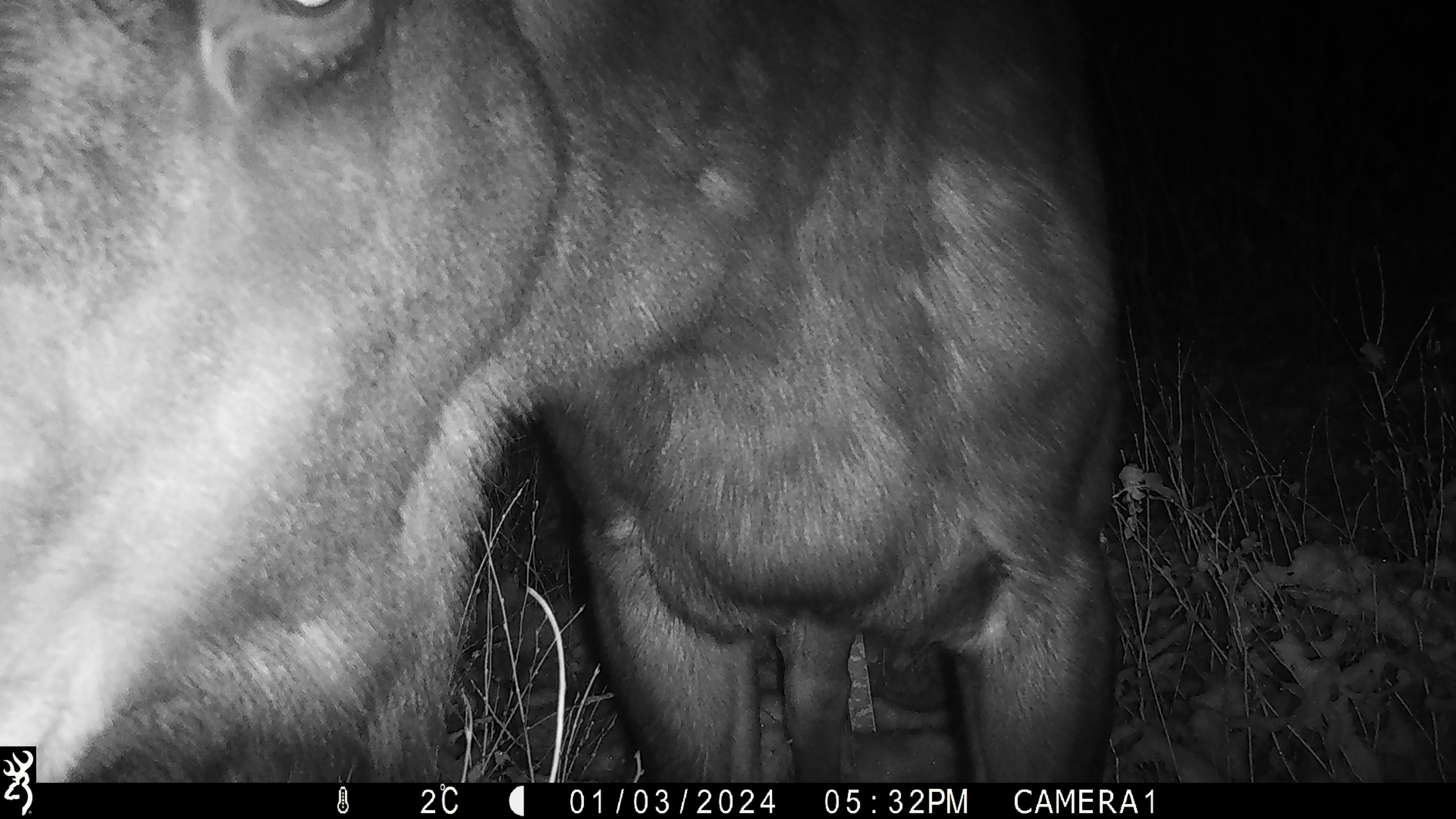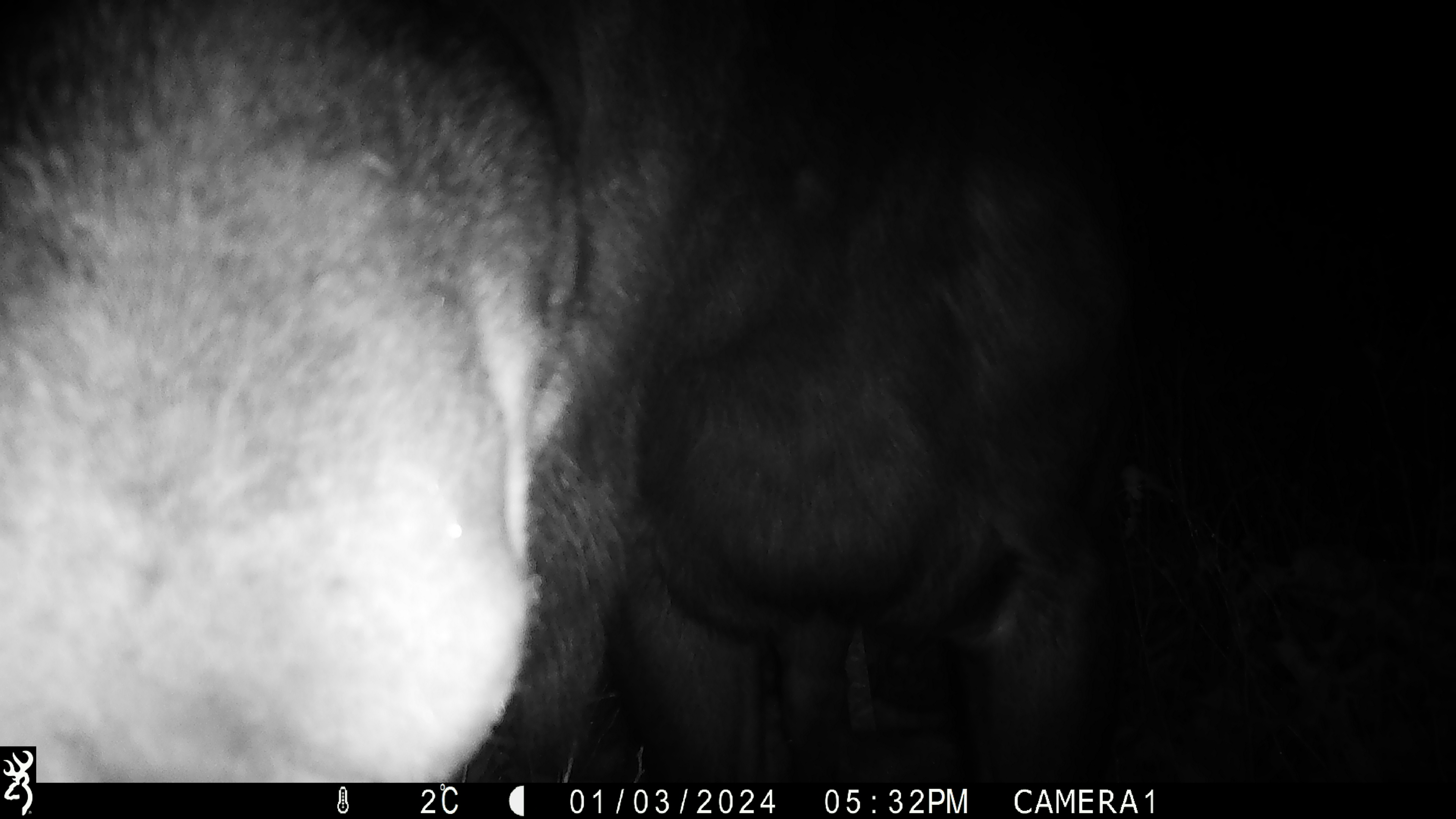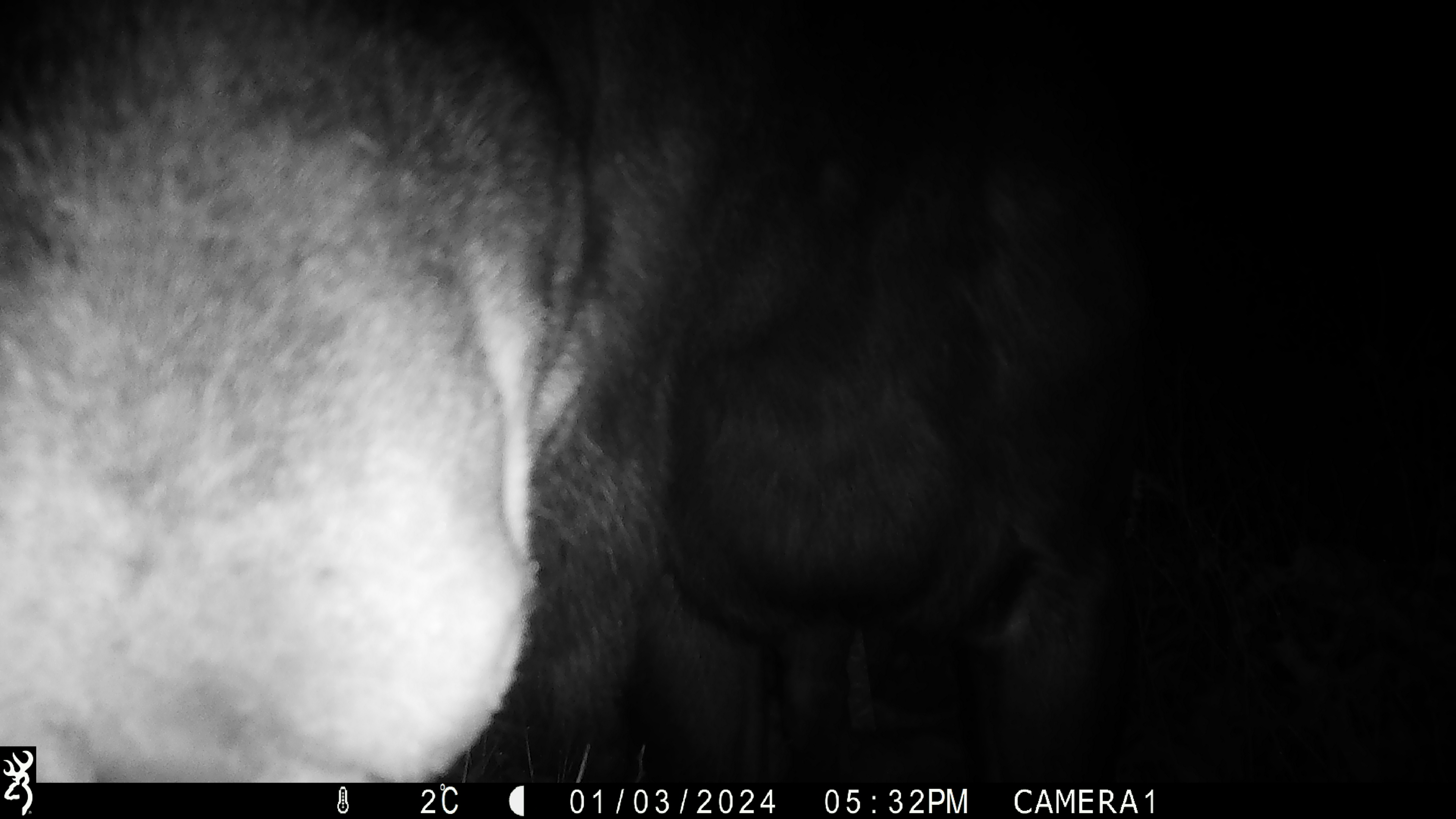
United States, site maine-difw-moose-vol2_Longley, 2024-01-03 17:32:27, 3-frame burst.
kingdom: Animalia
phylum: Chordata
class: Mammalia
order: Artiodactyla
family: Cervidae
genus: Alces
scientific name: Alces alces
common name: moose